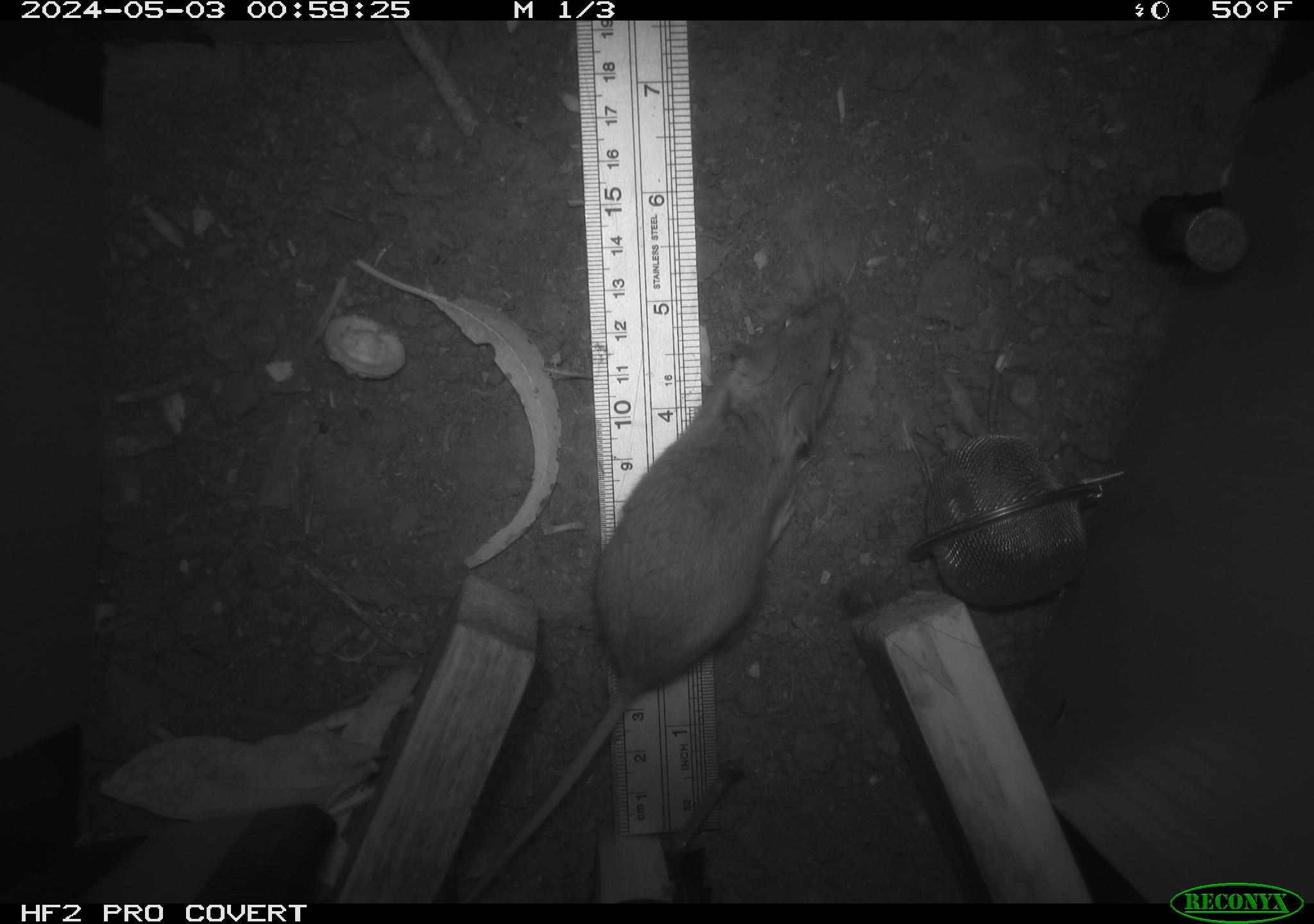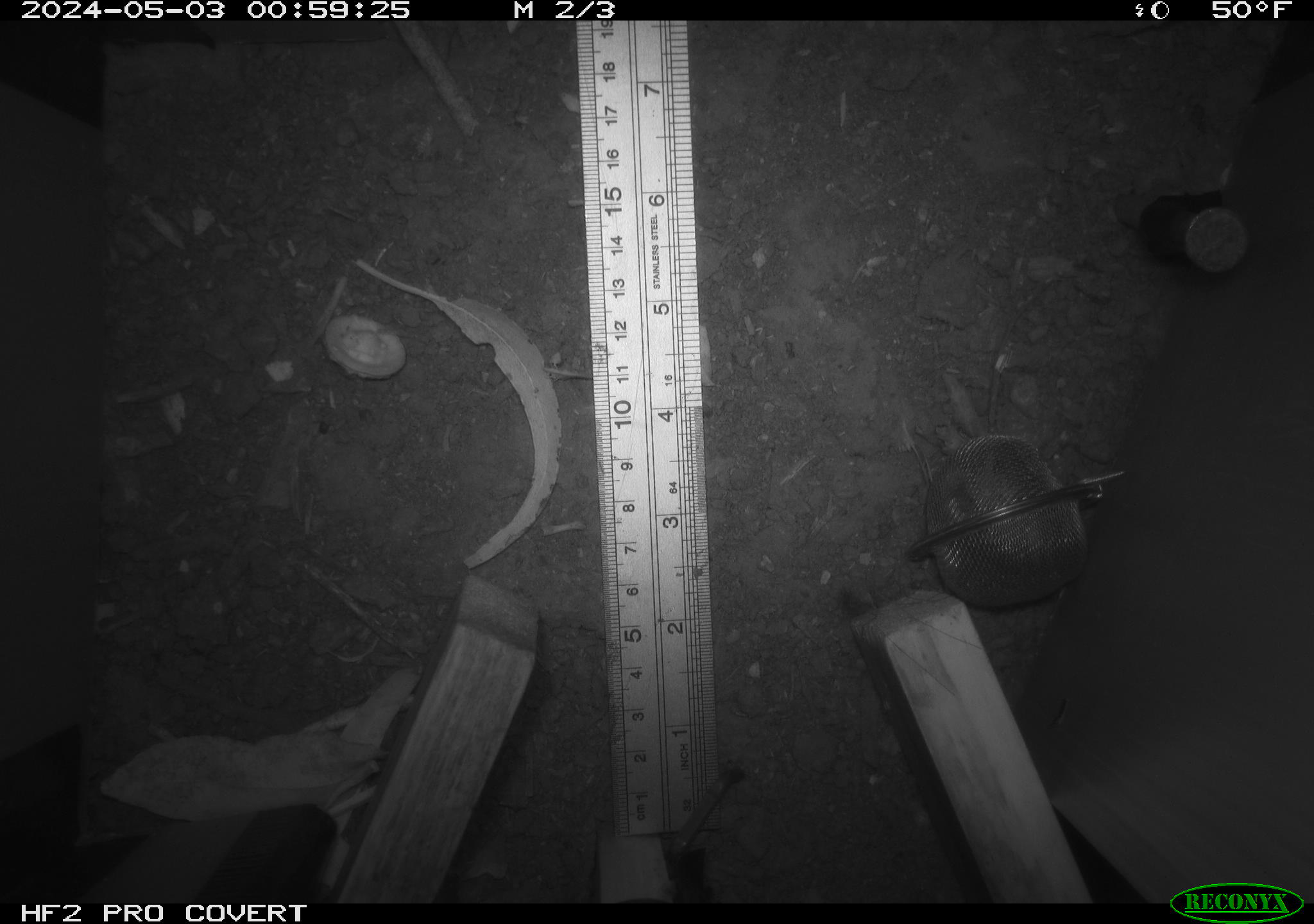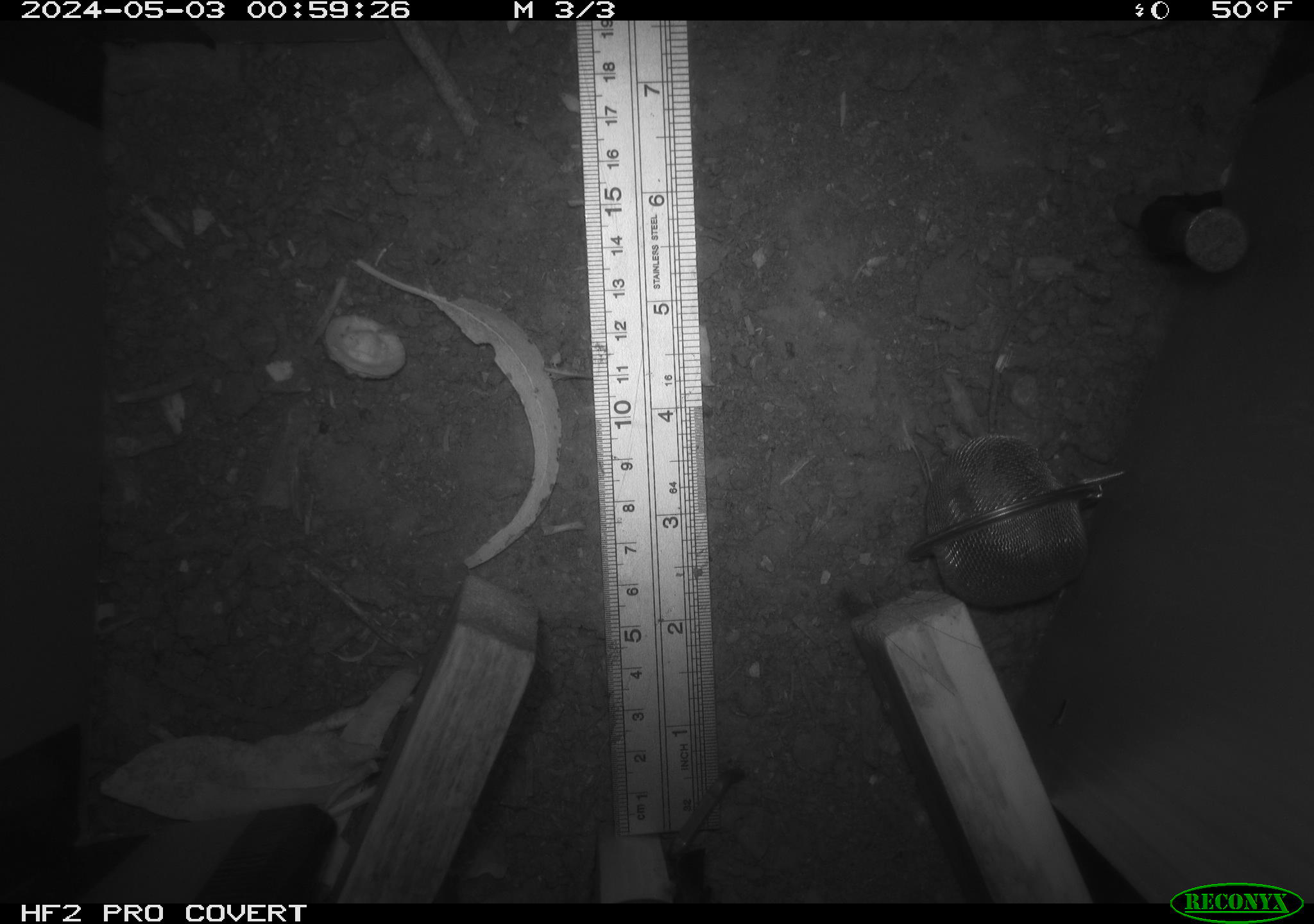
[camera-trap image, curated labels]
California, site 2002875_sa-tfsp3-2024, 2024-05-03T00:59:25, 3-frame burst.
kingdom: Animalia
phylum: Chordata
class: Mammalia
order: Rodentia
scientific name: Rodentia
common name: mouse species